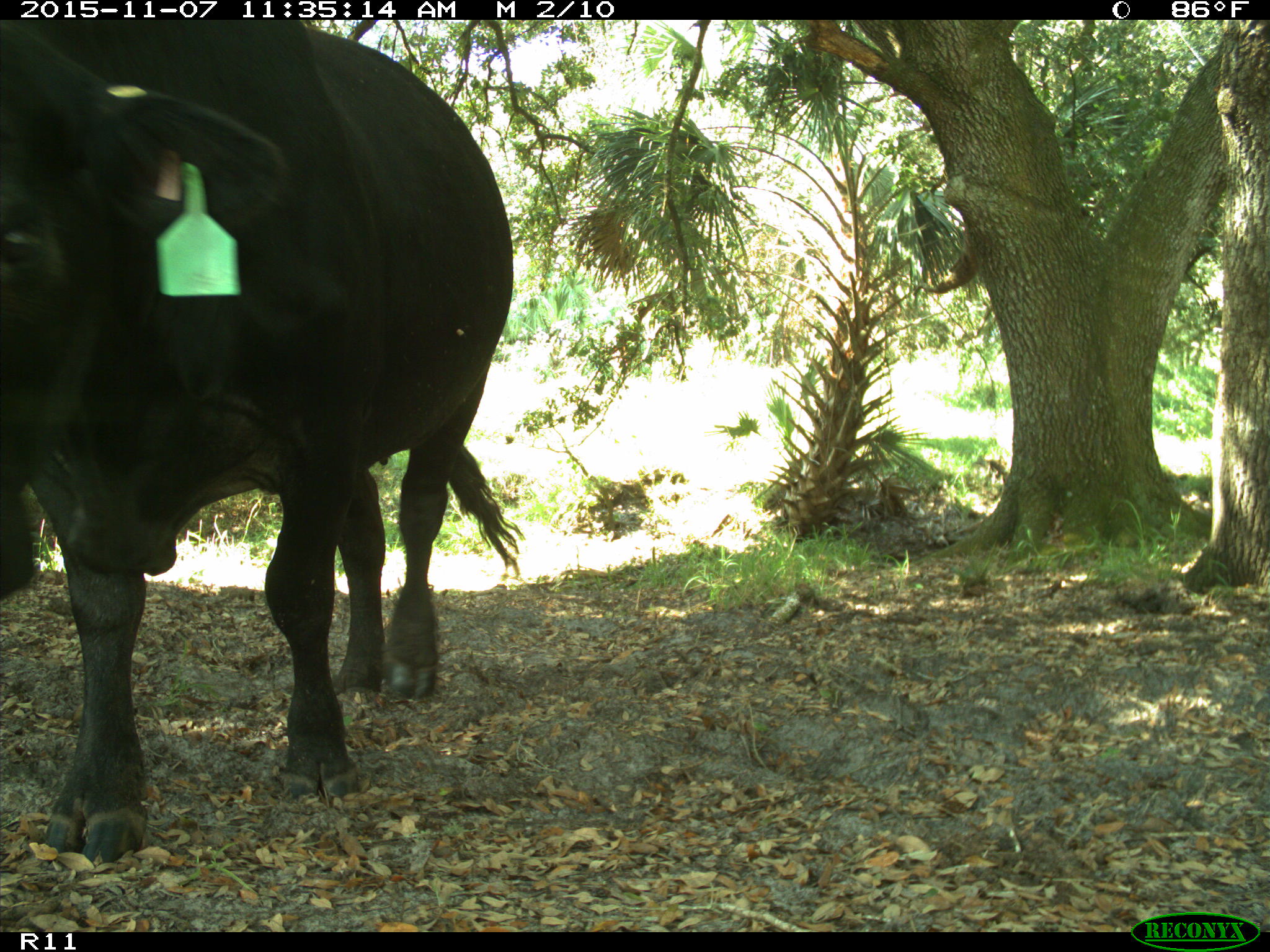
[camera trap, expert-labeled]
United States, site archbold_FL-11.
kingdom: Animalia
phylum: Chordata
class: Mammalia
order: Artiodactyla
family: Bovidae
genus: Bos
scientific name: Bos taurus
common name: domestic cow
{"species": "Bos taurus (domestic cow)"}